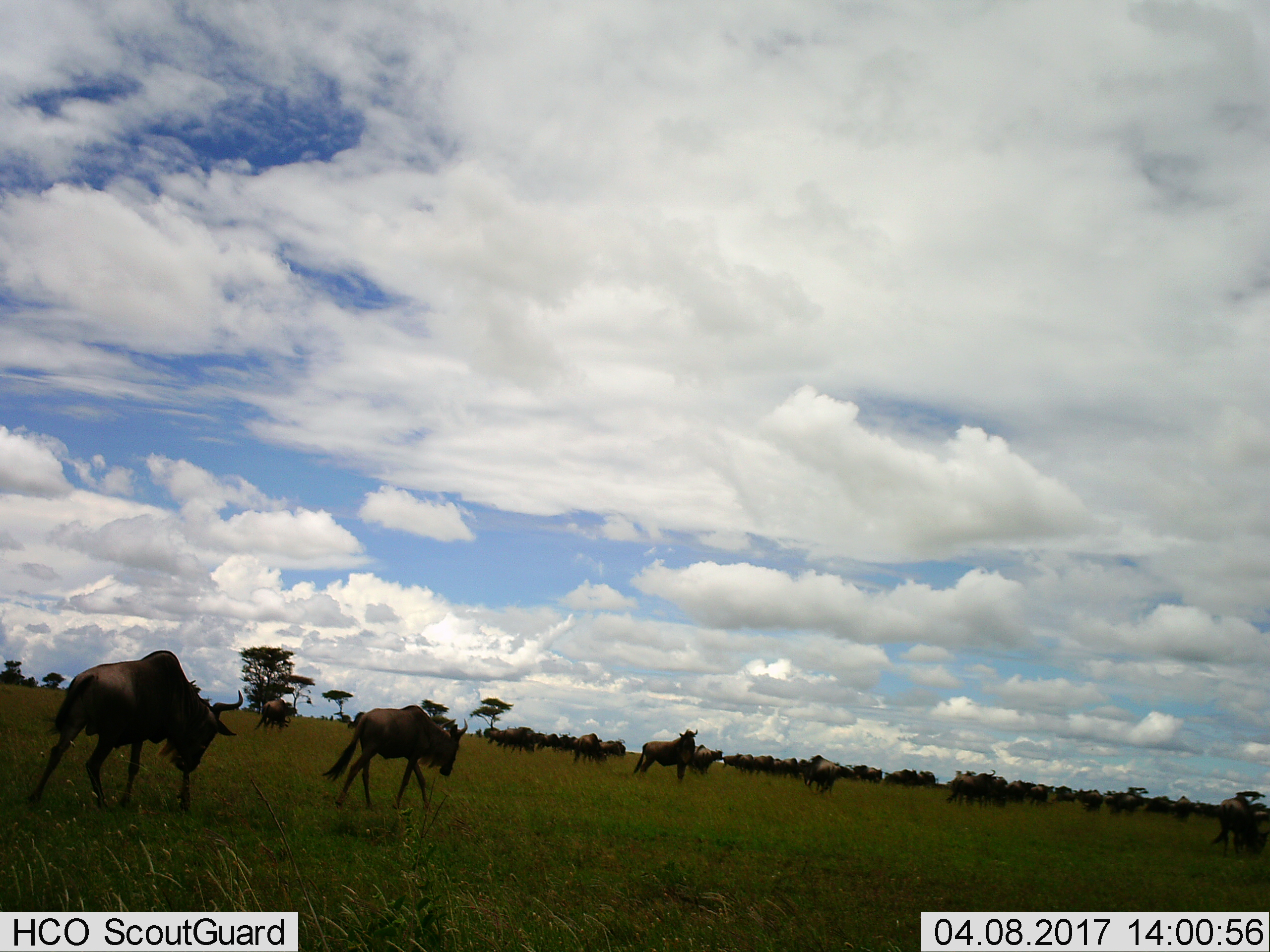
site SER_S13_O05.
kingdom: Animalia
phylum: Chordata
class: Mammalia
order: Artiodactyla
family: Bovidae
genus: Connochaetes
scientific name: Connochaetes taurinus taurinus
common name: blue wildebeest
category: wildebeestblue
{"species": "wildebeestblue (blue wildebeest) (Connochaetes taurinus taurinus)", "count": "11-50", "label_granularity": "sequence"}